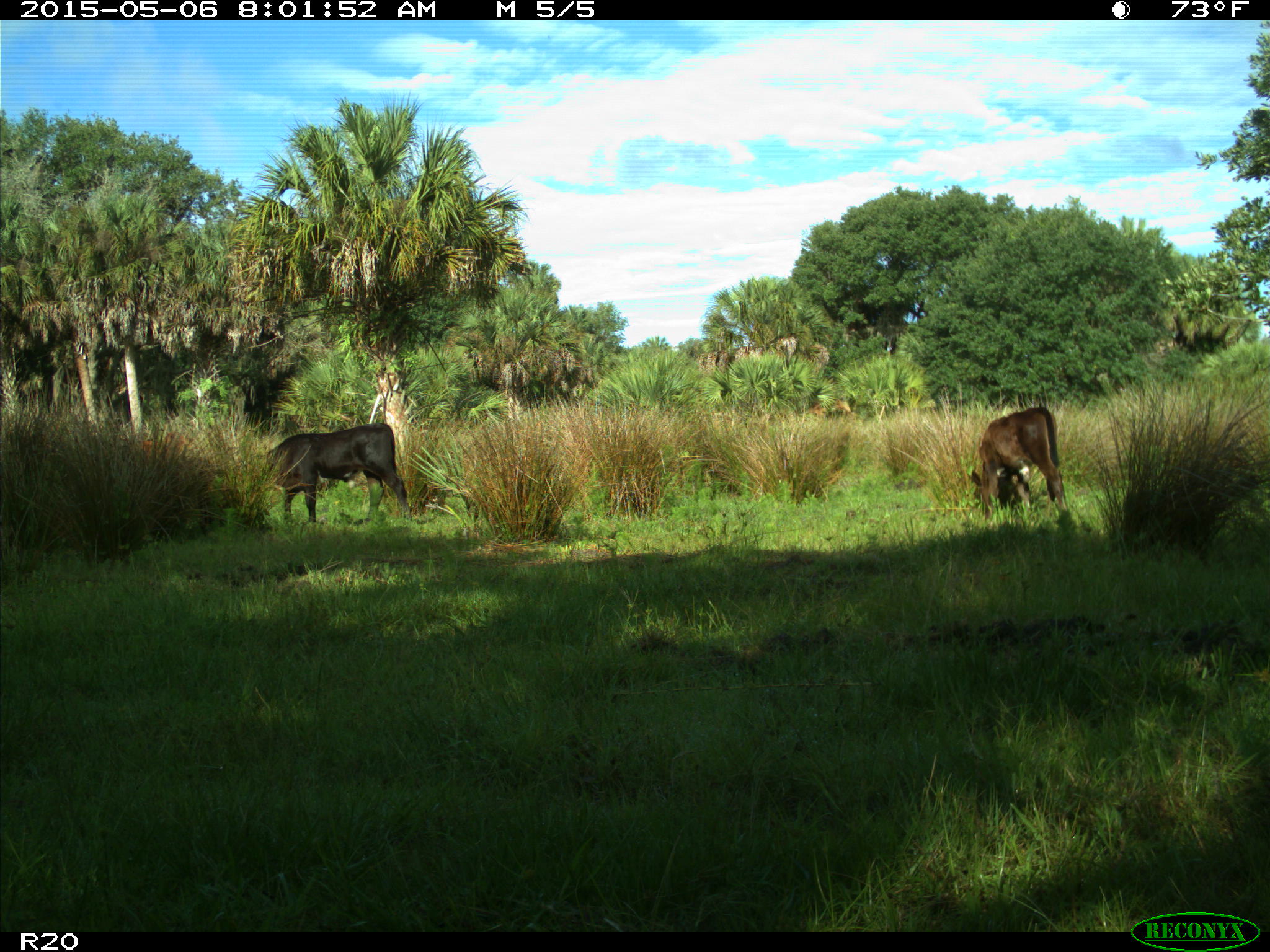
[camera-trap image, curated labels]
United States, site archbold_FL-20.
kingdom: Animalia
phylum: Chordata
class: Mammalia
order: Artiodactyla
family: Bovidae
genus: Bos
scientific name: Bos taurus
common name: domestic cow